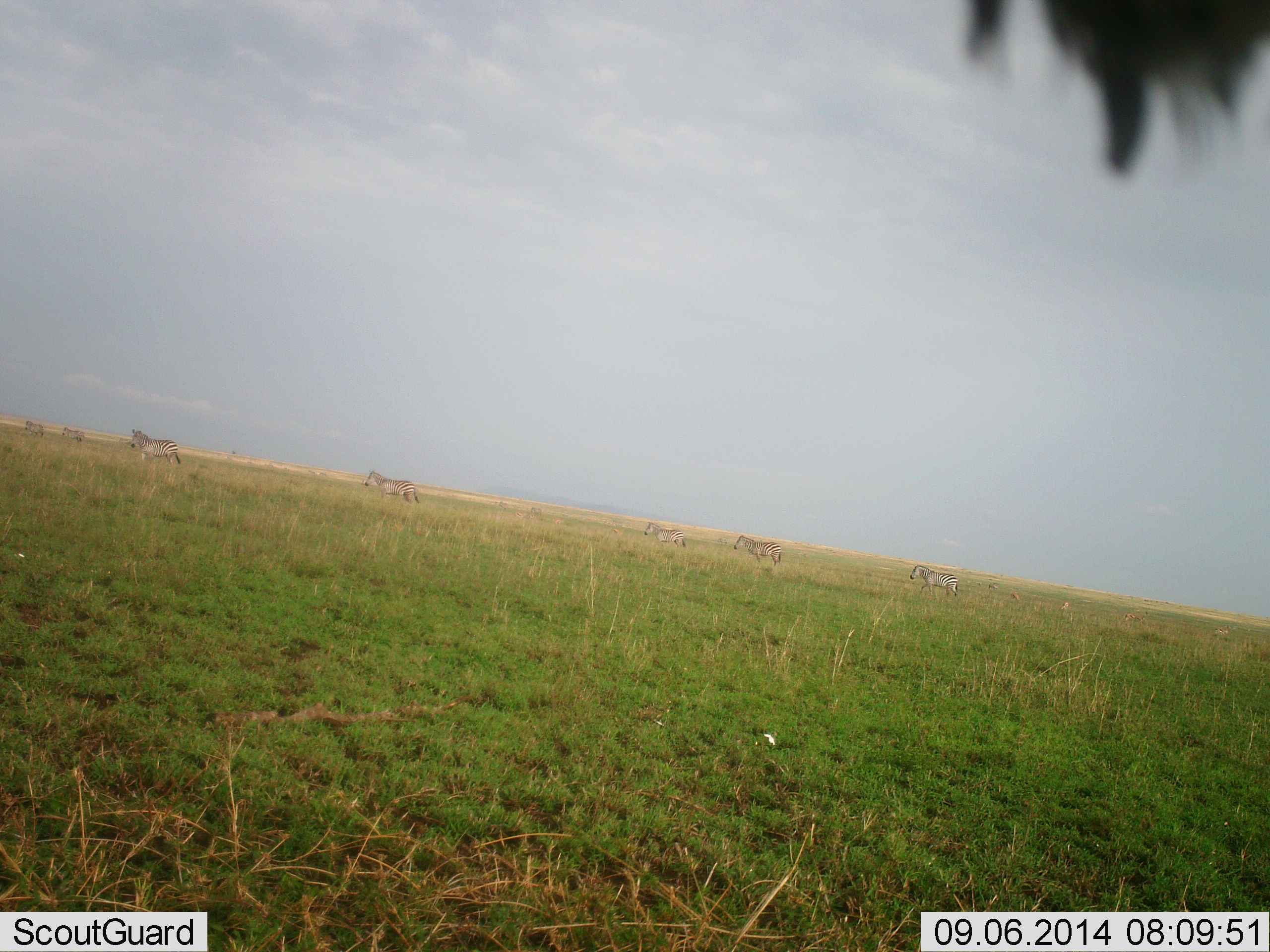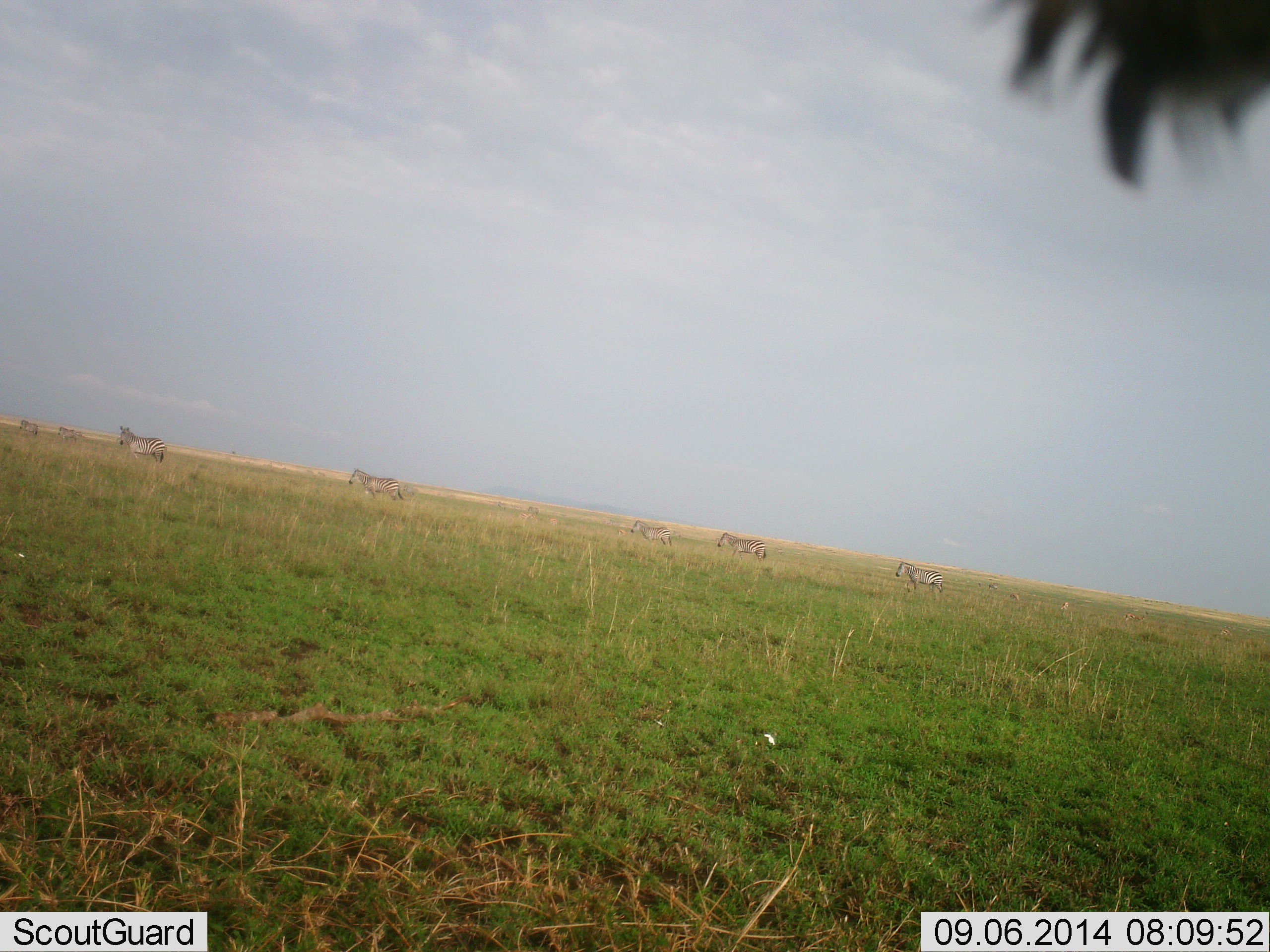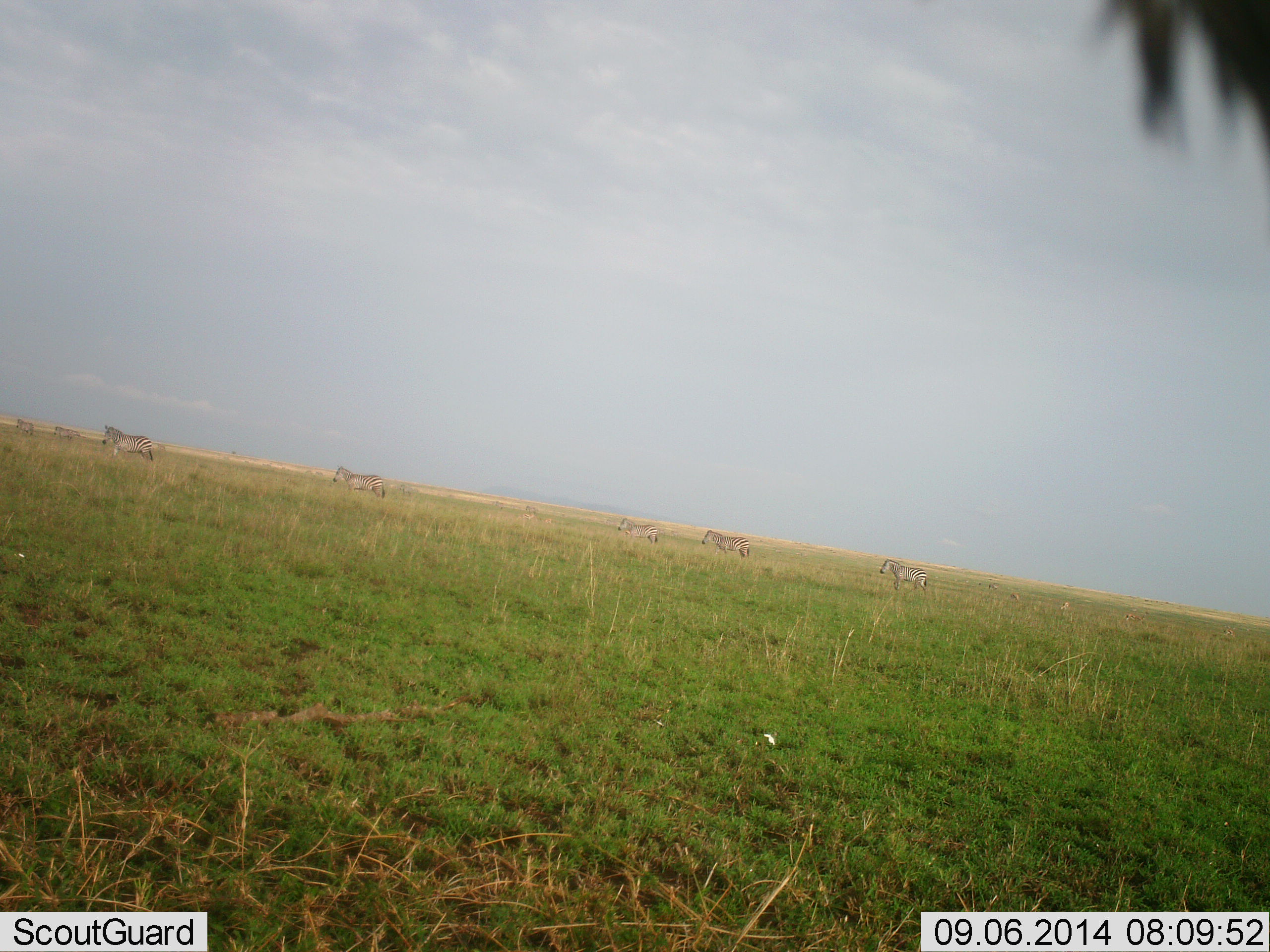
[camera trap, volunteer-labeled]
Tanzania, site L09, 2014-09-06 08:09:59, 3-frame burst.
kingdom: Animalia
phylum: Chordata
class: Mammalia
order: Perissodactyla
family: Equidae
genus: Equus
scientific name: Equus quagga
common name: plains zebra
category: zebra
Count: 7.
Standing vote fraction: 10%.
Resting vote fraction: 0%.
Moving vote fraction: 90%.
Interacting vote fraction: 0%.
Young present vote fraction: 0%.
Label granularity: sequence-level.